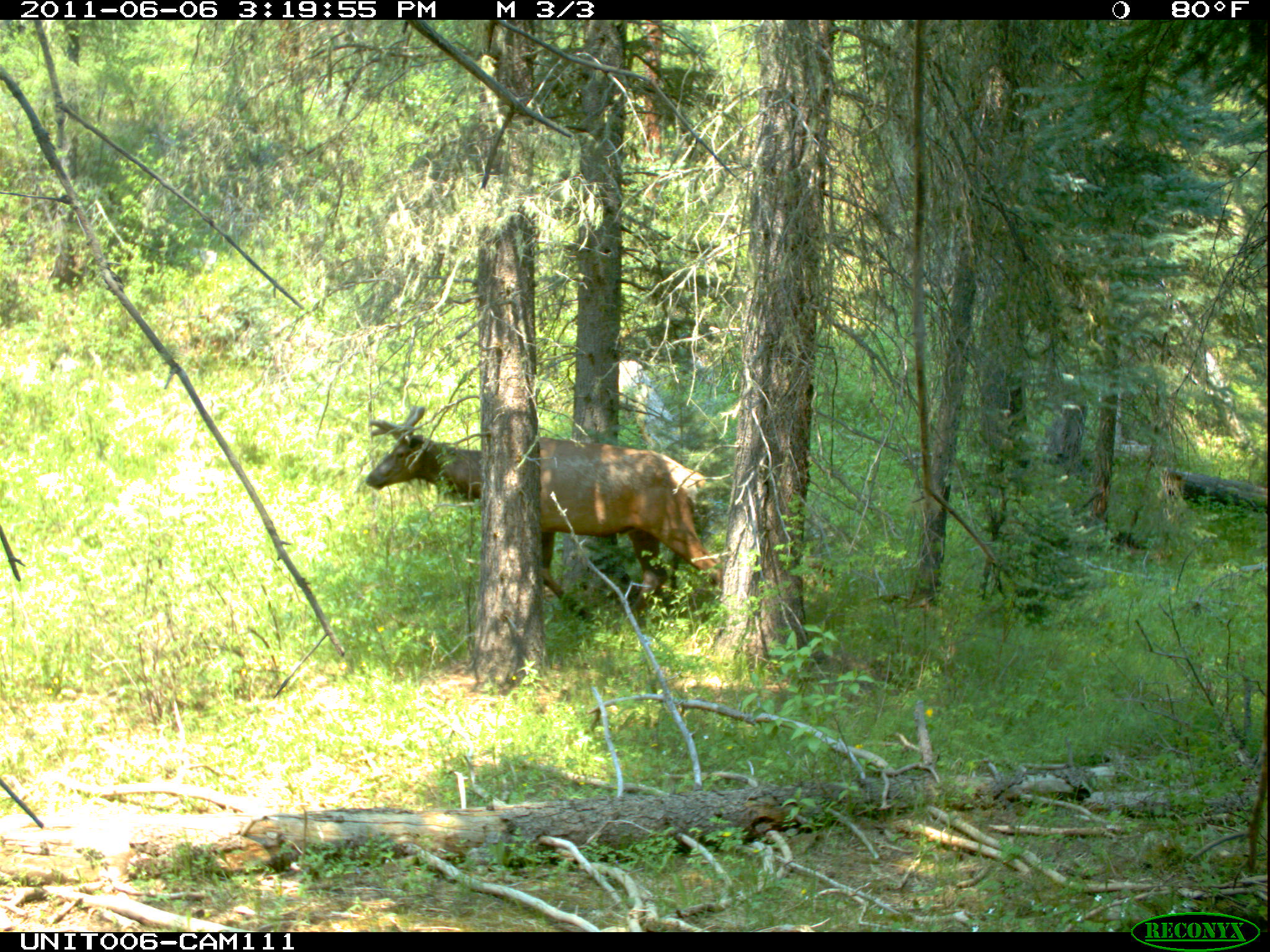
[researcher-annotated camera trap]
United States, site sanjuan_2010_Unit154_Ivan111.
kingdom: Animalia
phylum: Chordata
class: Mammalia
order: Artiodactyla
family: Cervidae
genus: Cervus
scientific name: Cervus elaphus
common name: red deer